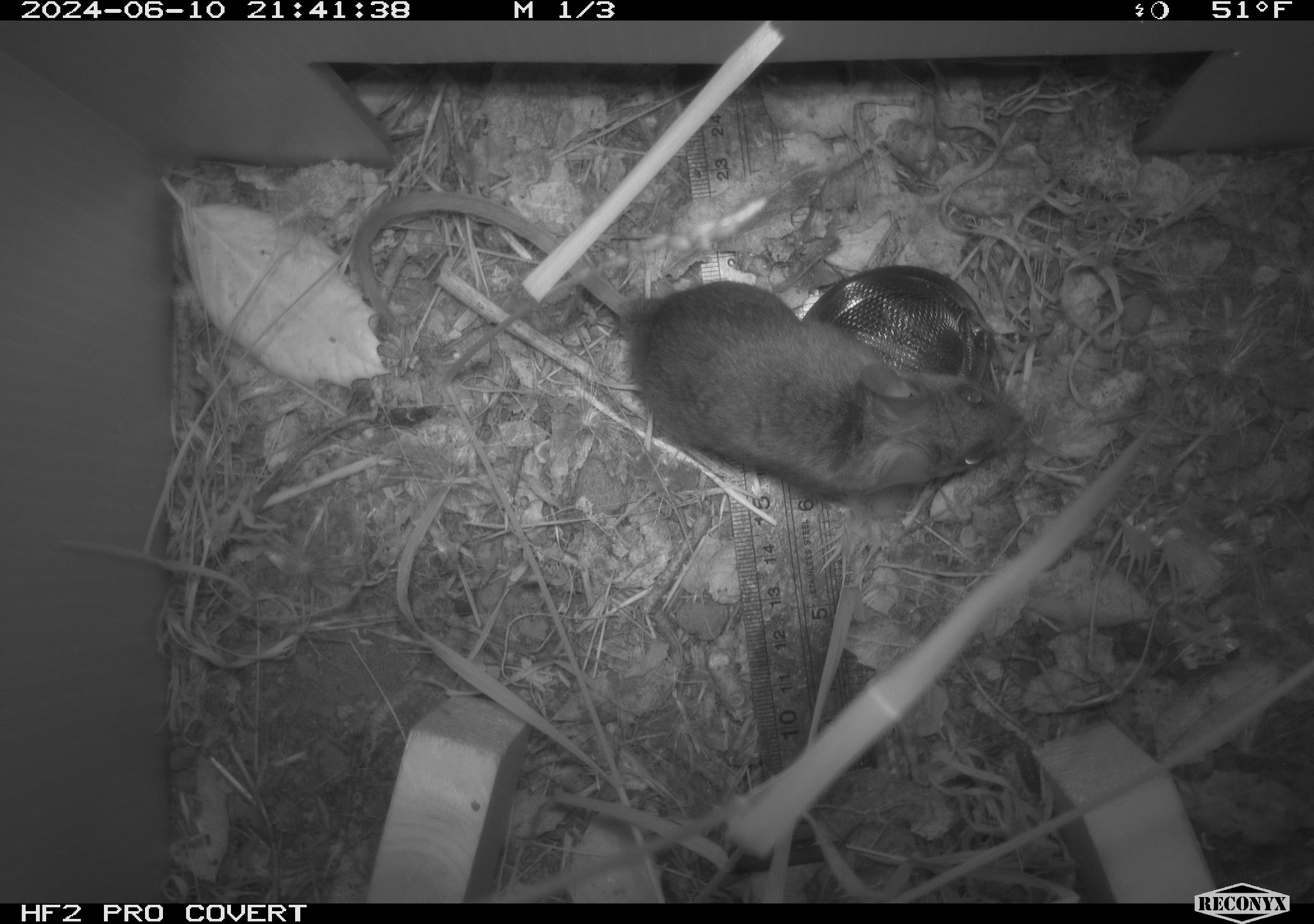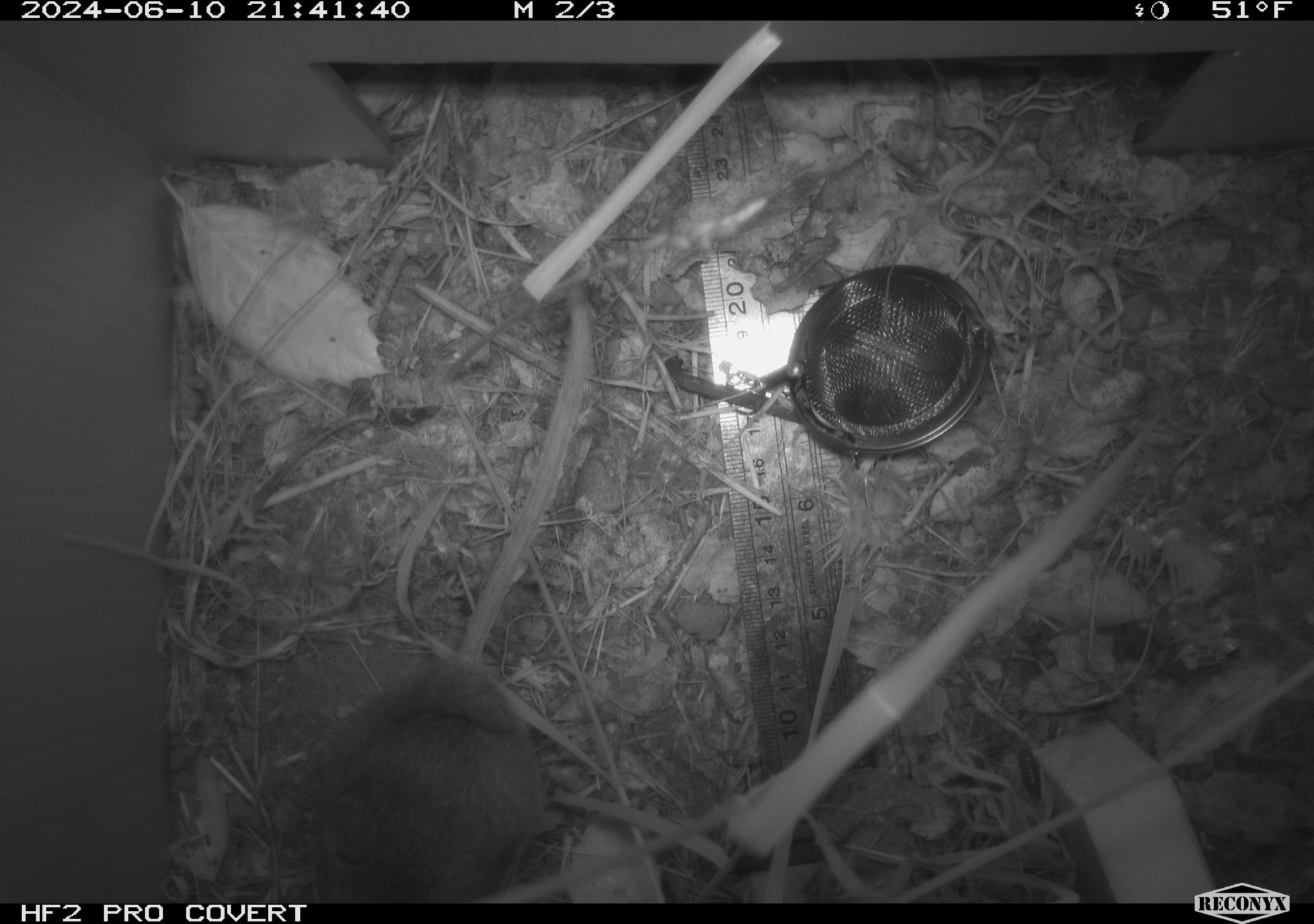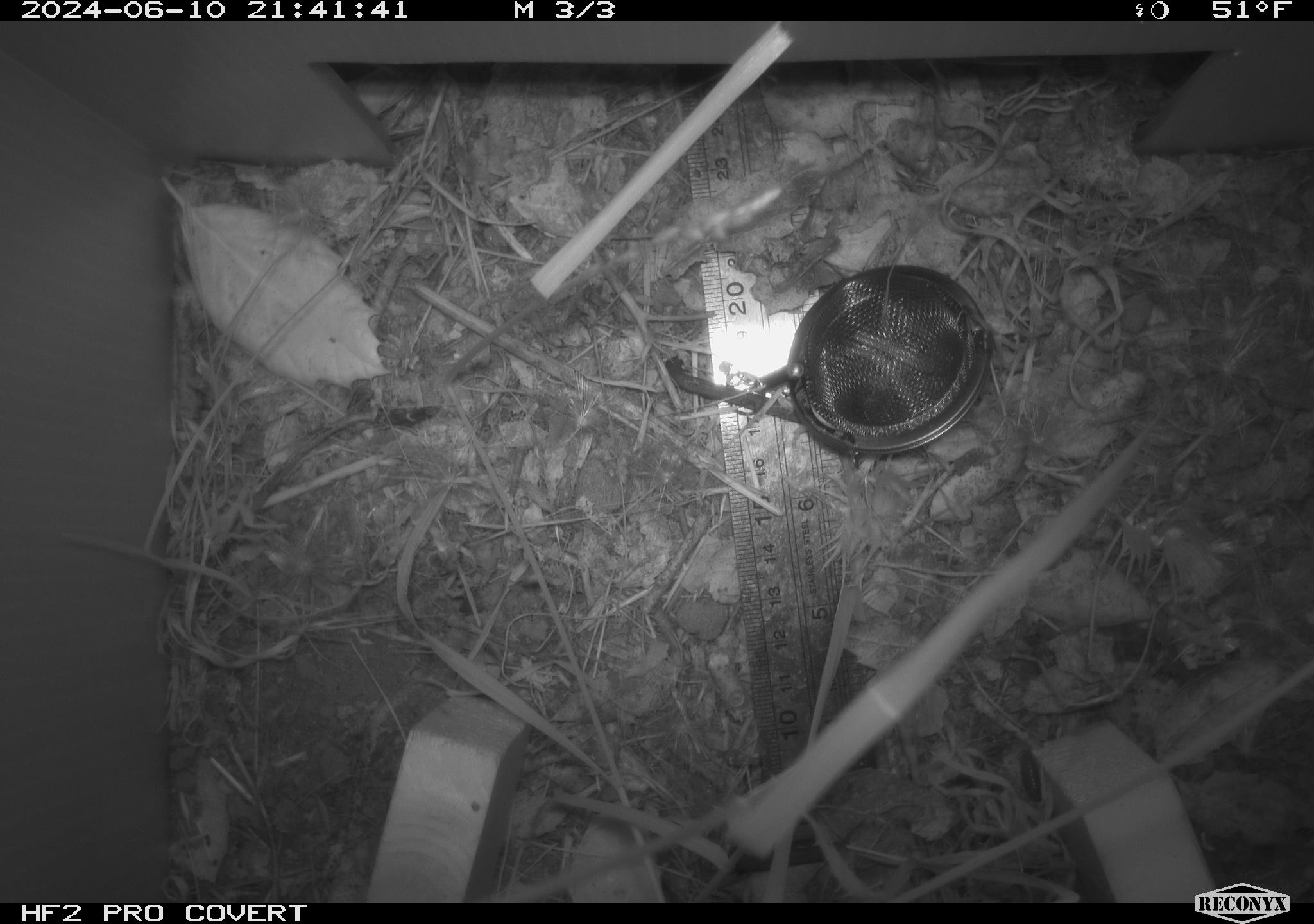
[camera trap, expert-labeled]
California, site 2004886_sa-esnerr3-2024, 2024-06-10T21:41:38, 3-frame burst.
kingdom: Animalia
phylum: Chordata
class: Mammalia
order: Rodentia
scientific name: Rodentia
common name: rodent